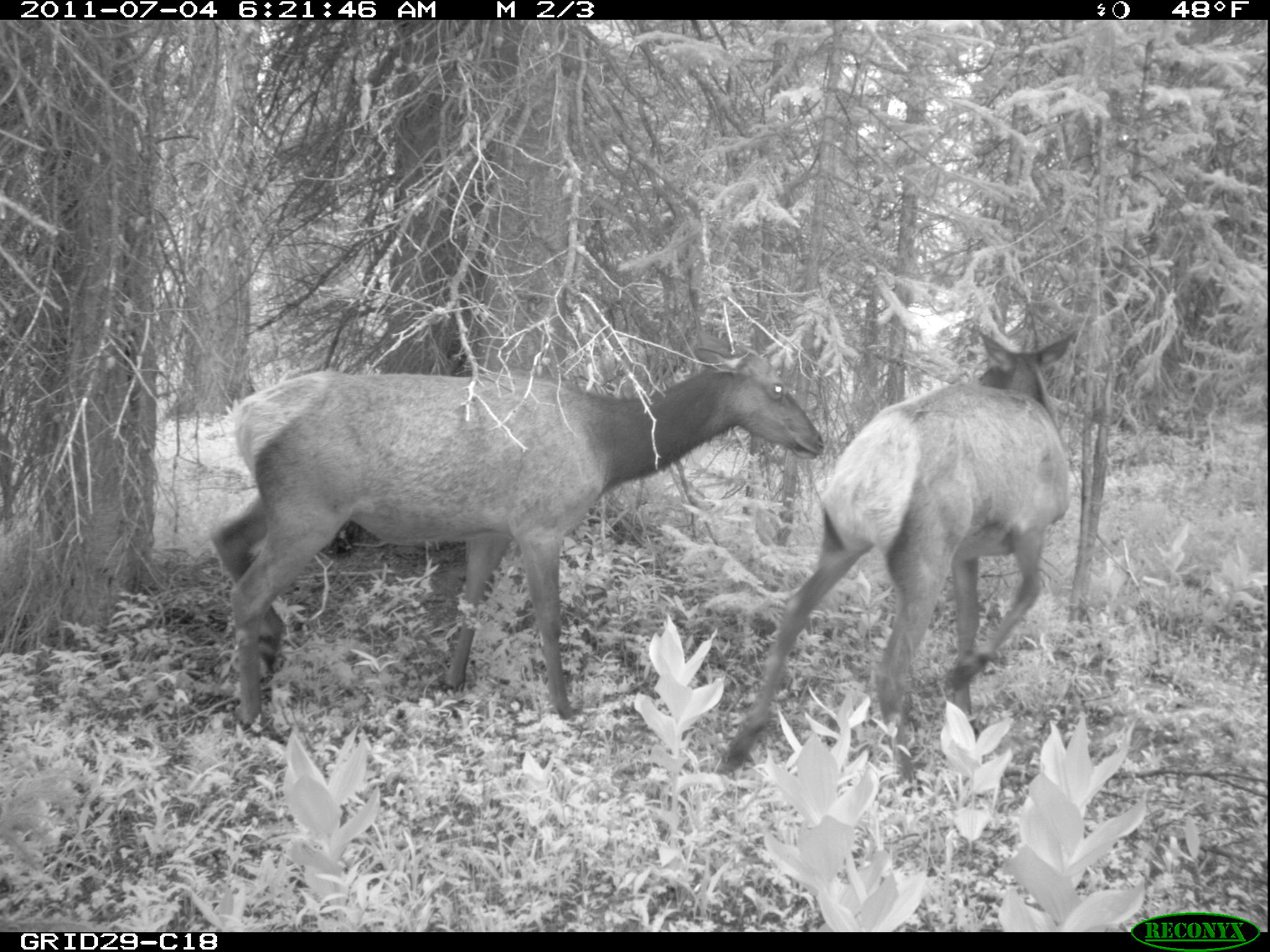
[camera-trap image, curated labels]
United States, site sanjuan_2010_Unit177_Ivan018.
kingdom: Animalia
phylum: Chordata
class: Mammalia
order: Artiodactyla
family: Cervidae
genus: Cervus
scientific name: Cervus elaphus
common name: red deer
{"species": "Cervus elaphus (red deer)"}